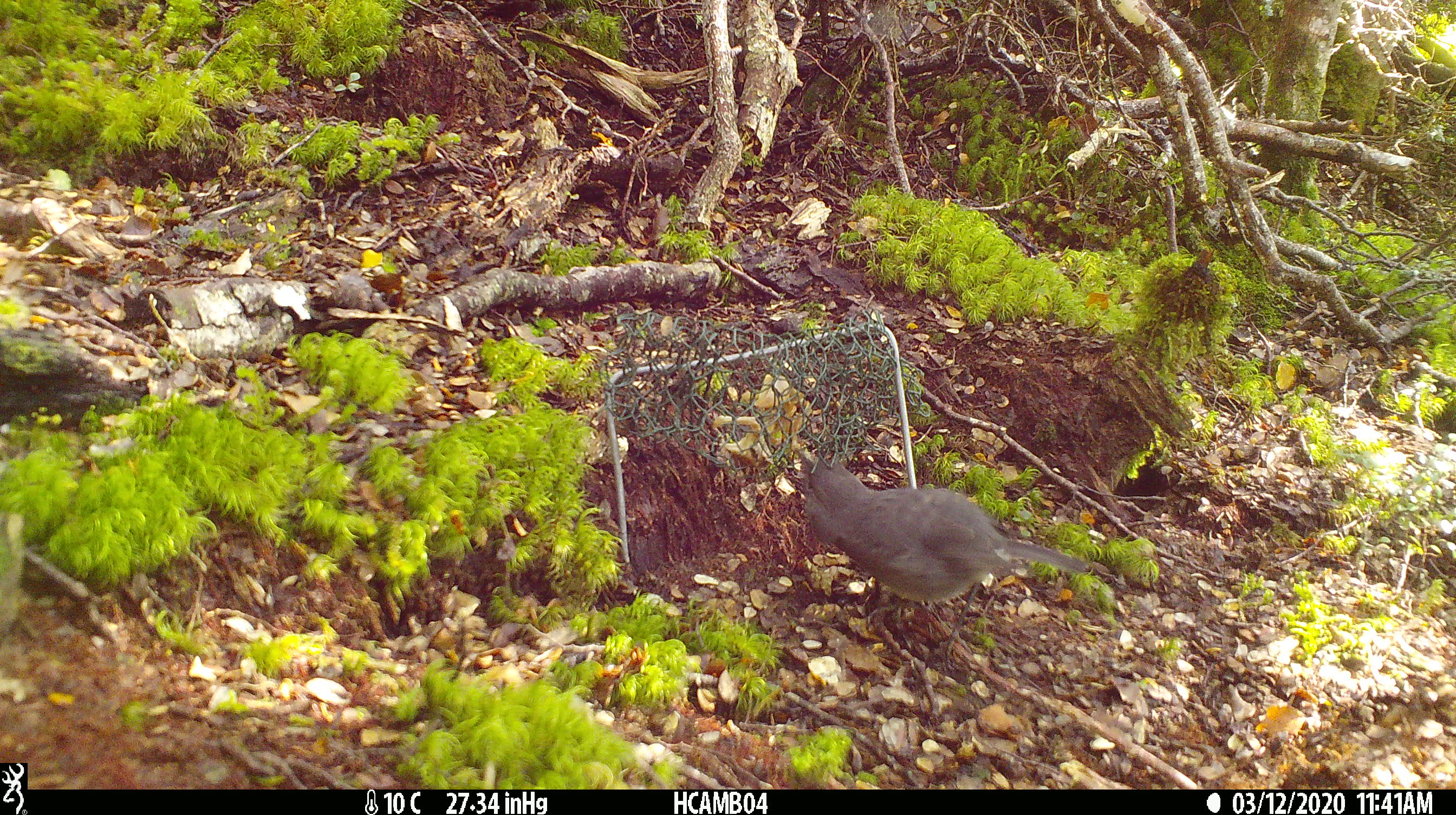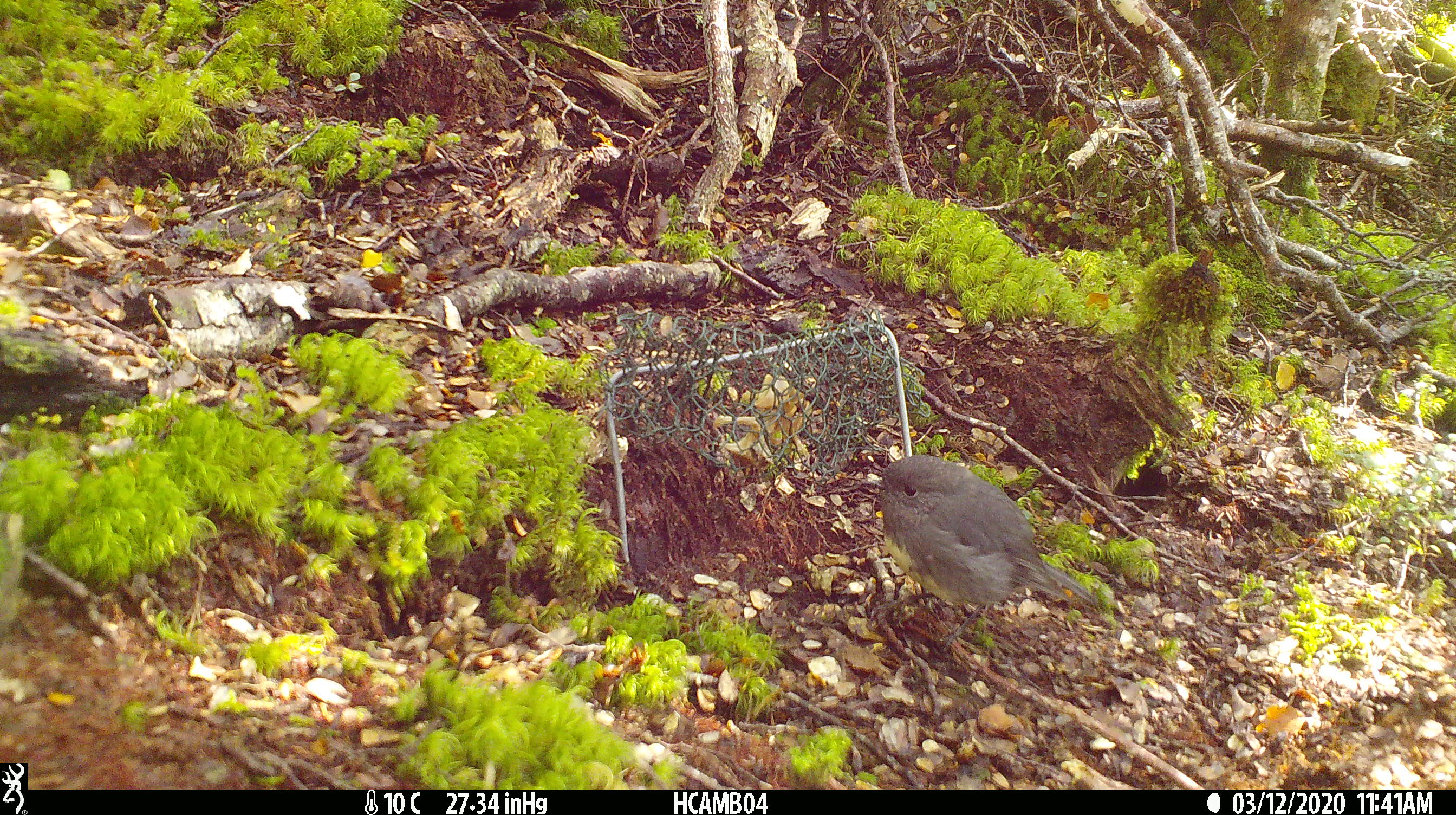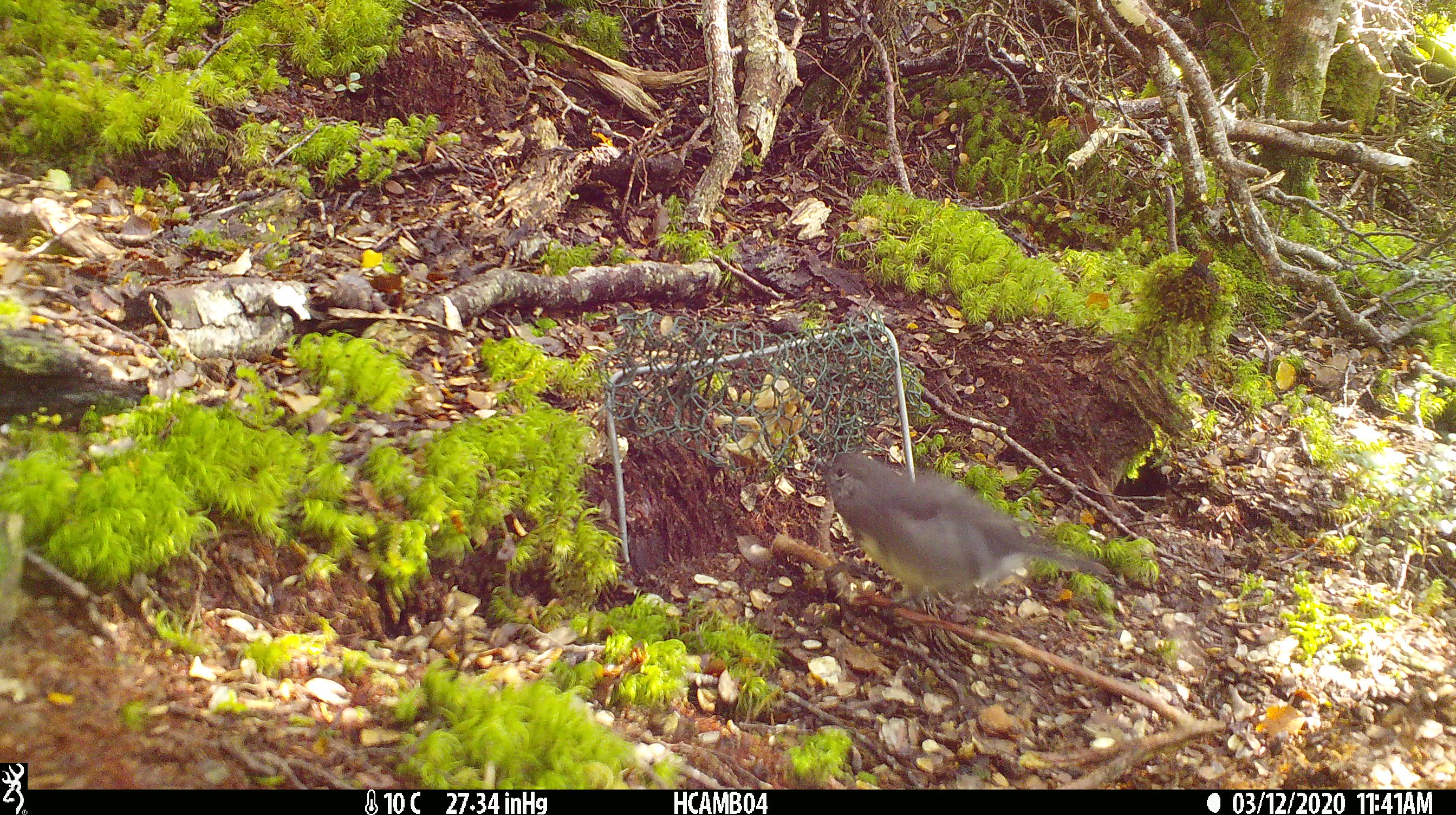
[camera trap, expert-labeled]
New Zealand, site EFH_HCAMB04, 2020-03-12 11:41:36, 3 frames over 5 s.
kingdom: Animalia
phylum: Chordata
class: Aves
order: Passeriformes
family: Petroicidae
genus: Petroica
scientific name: Petroica australis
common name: new zealand robin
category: robin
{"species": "robin (new zealand robin) (Petroica australis)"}